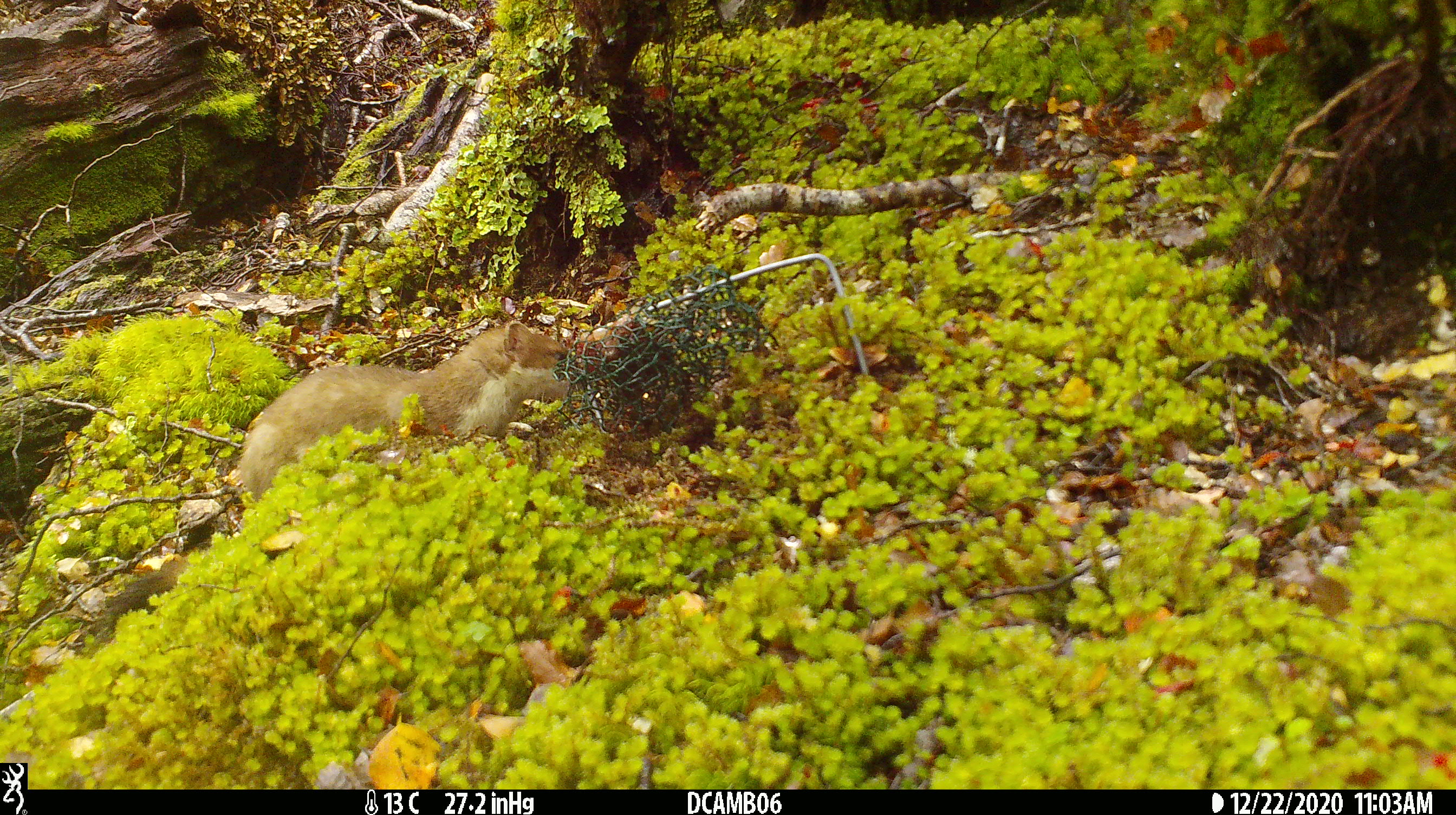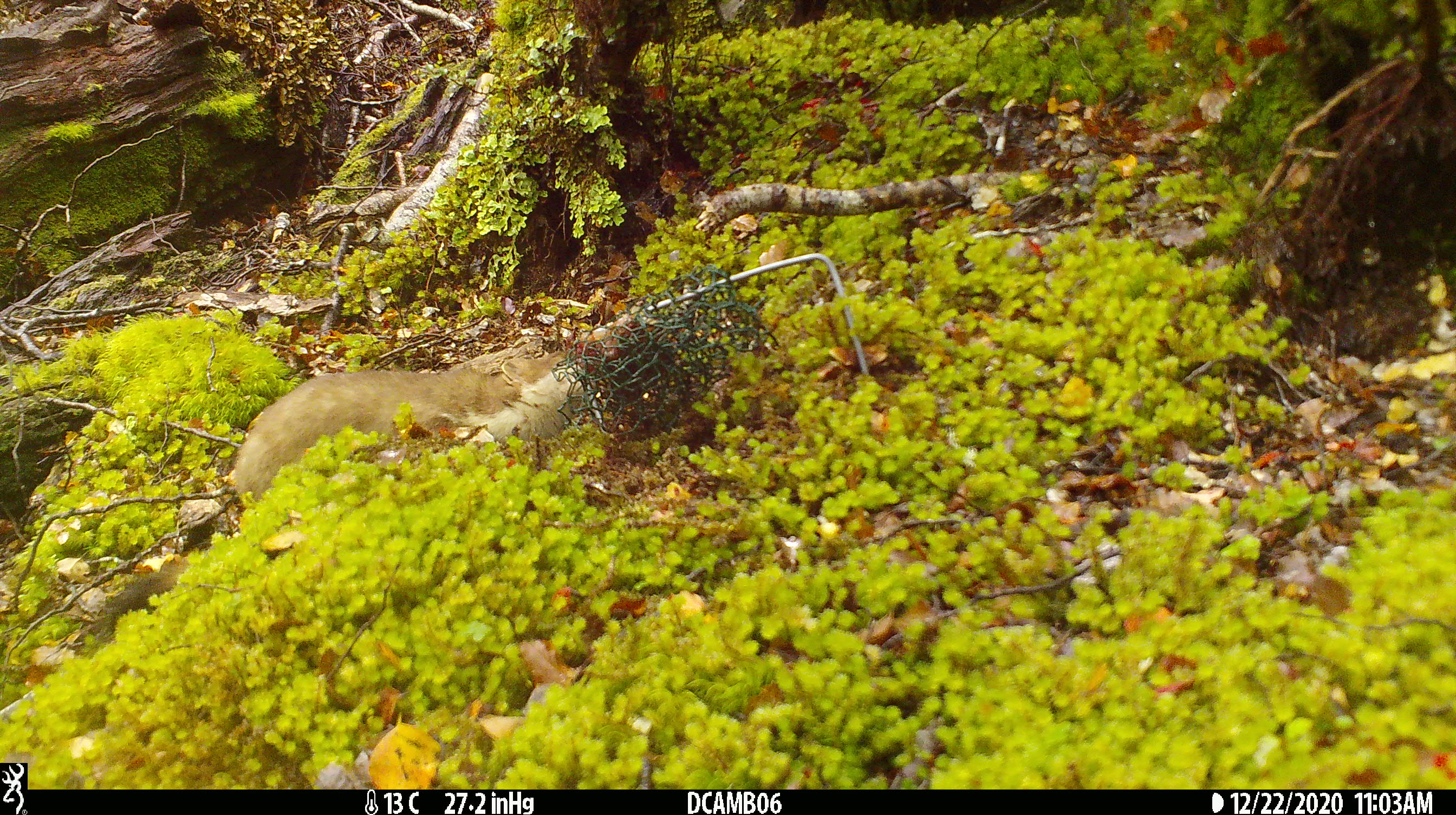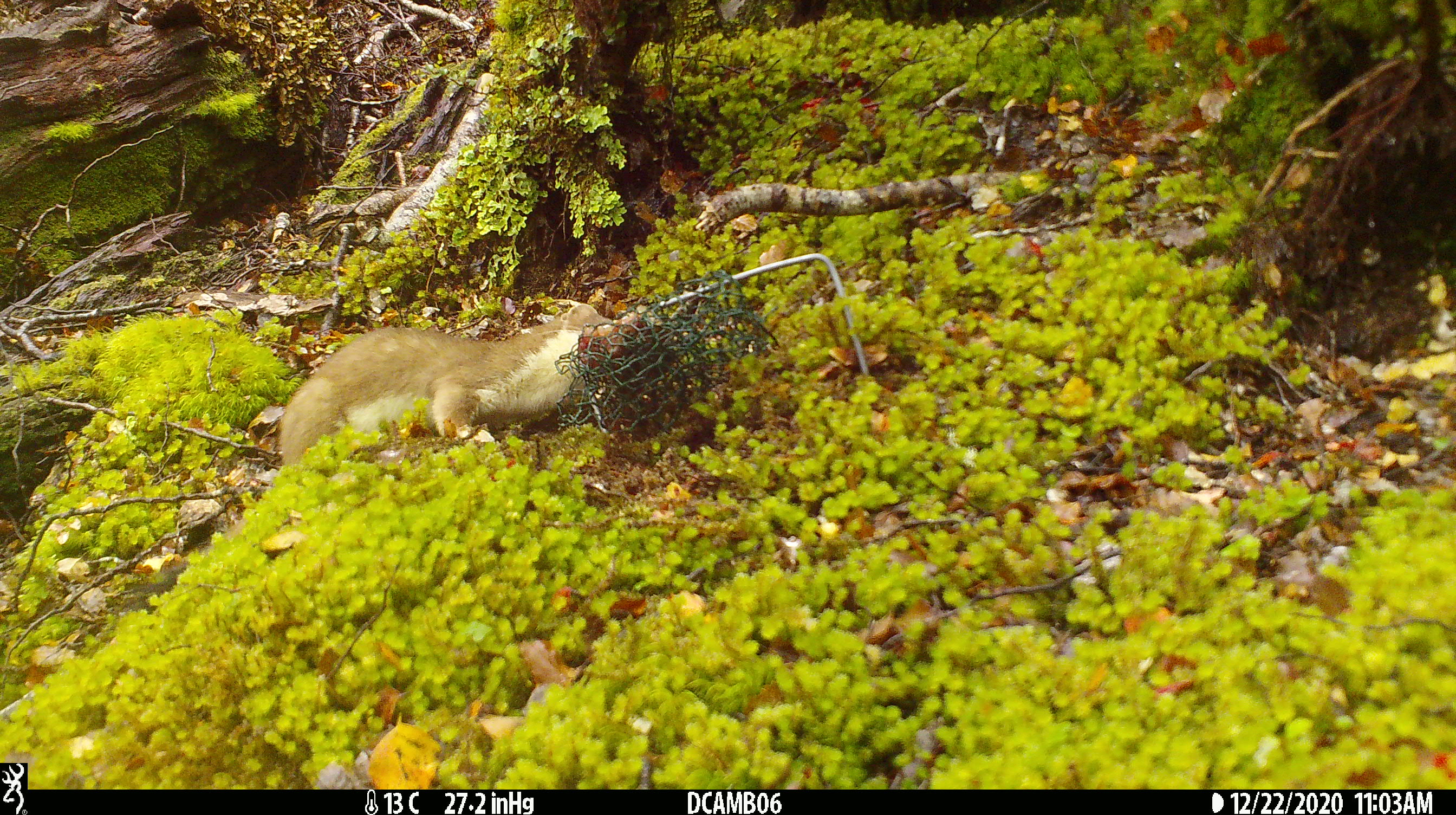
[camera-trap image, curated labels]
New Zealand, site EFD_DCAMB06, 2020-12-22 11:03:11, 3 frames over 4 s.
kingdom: Animalia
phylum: Chordata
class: Mammalia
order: Carnivora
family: Mustelidae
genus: Mustela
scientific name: Mustela erminea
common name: stoat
Stoat (Mustela erminea).